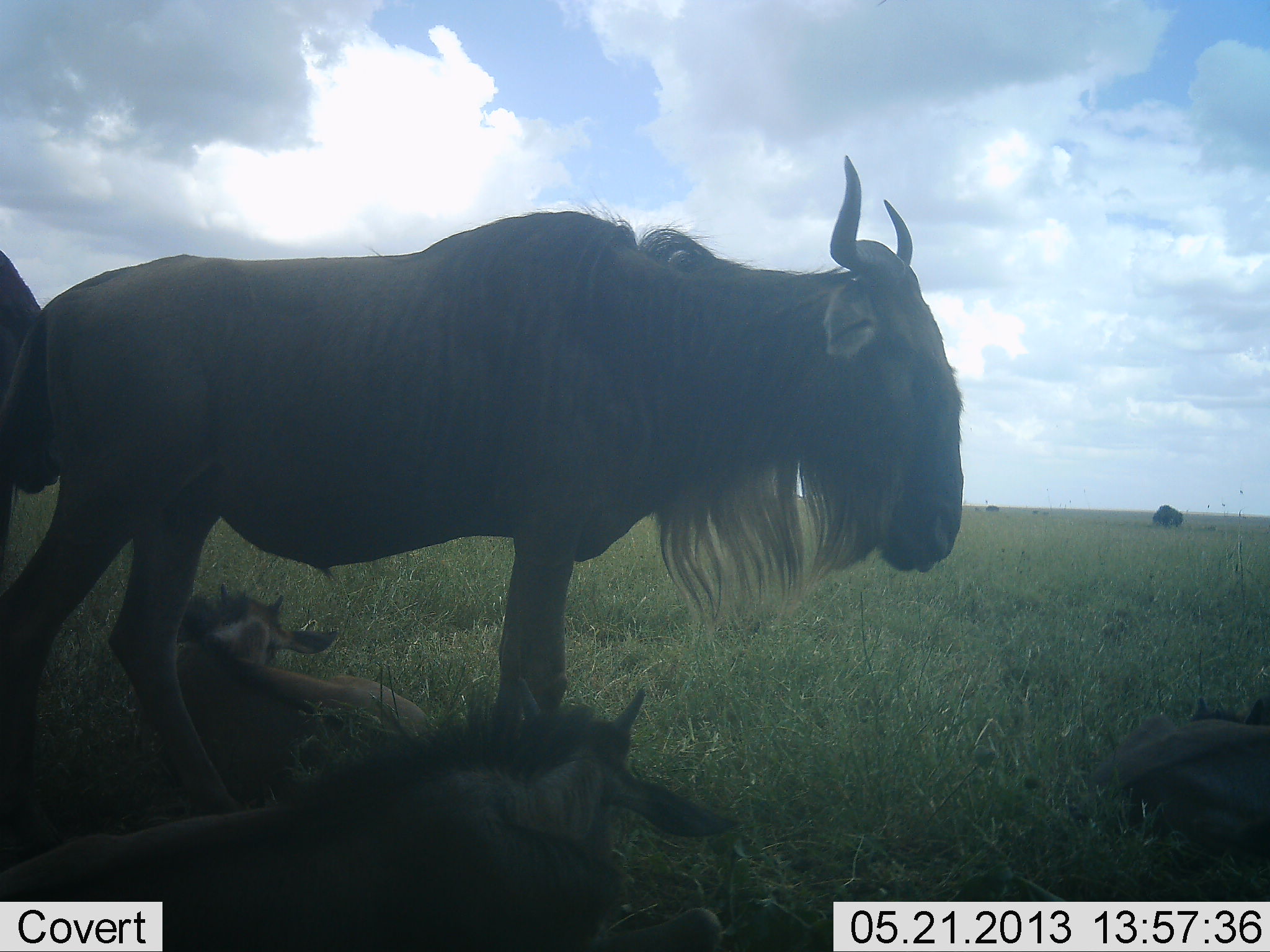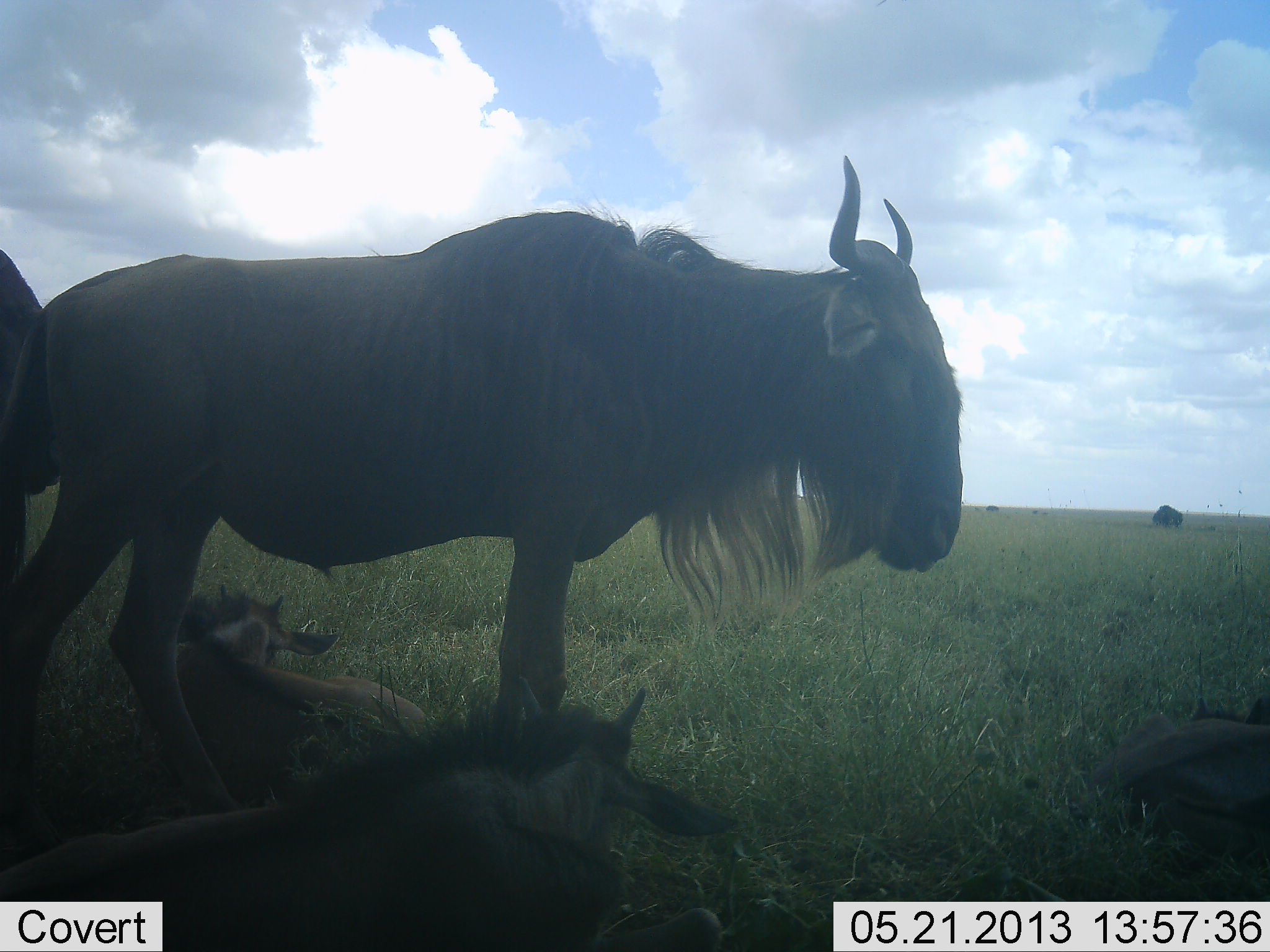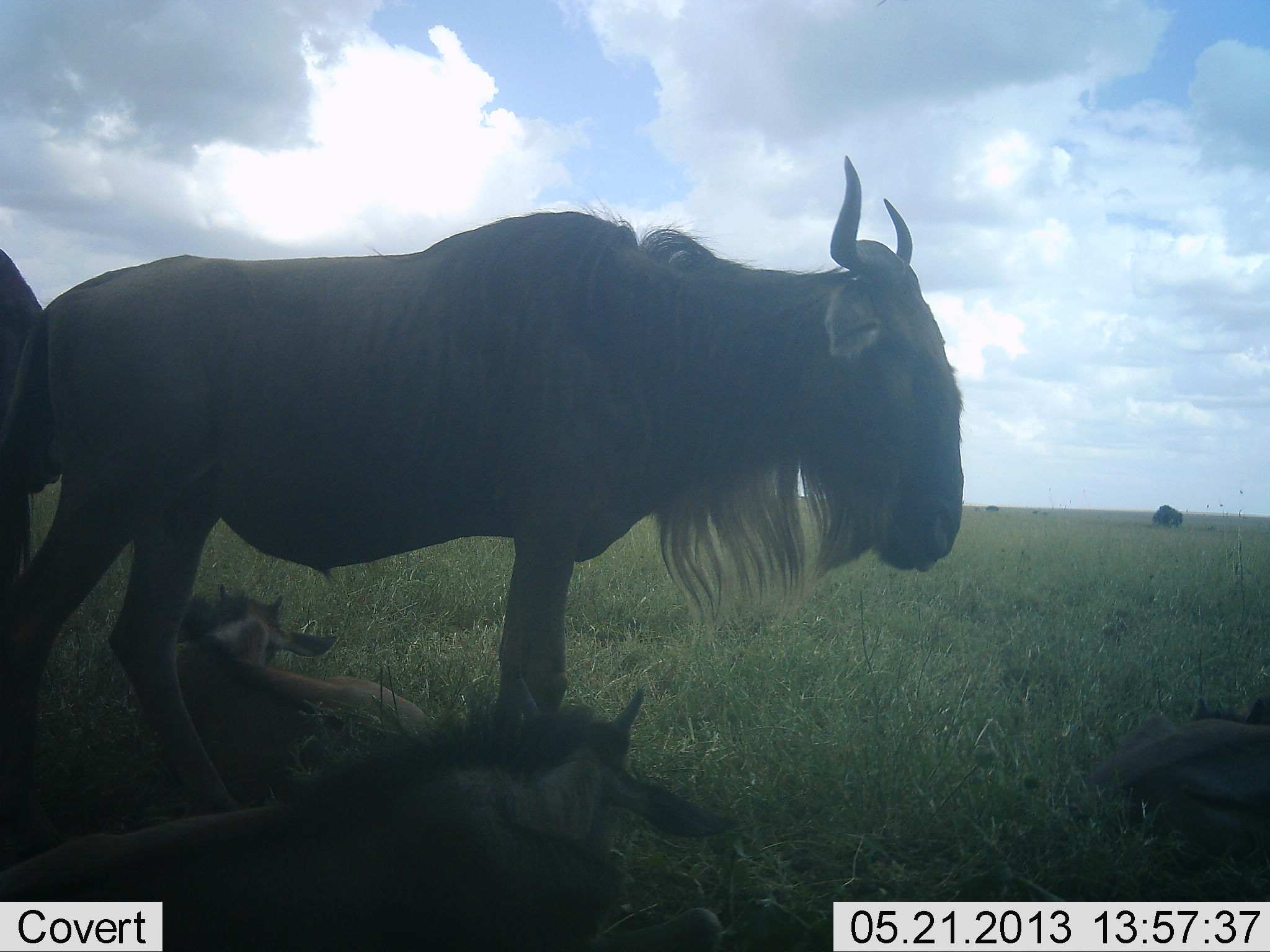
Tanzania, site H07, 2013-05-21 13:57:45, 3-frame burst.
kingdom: Animalia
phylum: Chordata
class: Mammalia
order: Artiodactyla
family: Bovidae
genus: Connochaetes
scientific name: Connochaetes taurinus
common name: blue wildebeest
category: wildebeest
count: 5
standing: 90%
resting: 100%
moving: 0%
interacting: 0%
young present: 50%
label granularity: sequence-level